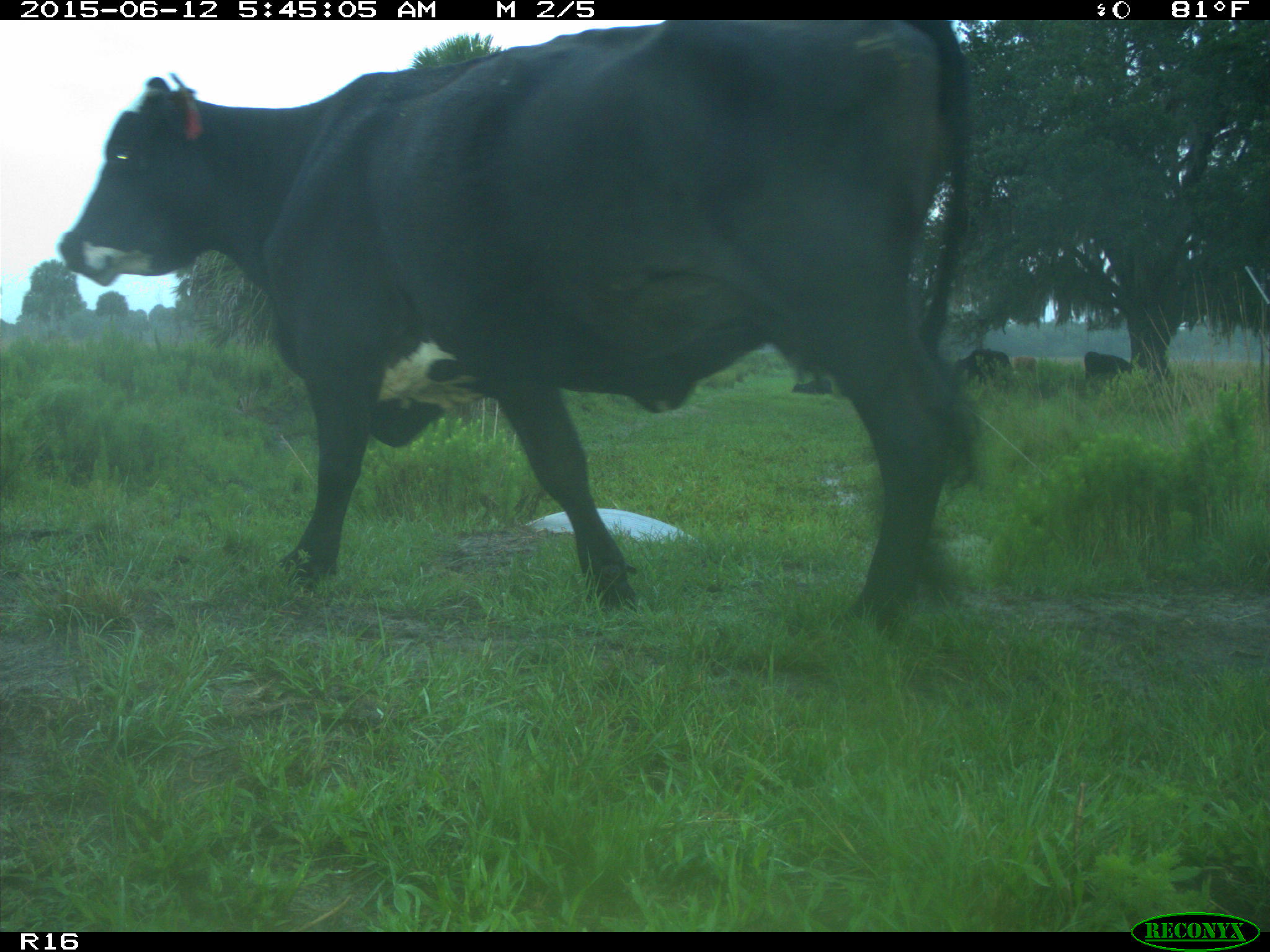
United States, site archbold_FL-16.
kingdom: Animalia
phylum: Chordata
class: Mammalia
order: Artiodactyla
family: Bovidae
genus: Bos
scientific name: Bos taurus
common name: domestic cow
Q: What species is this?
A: Bos taurus (domestic cow).